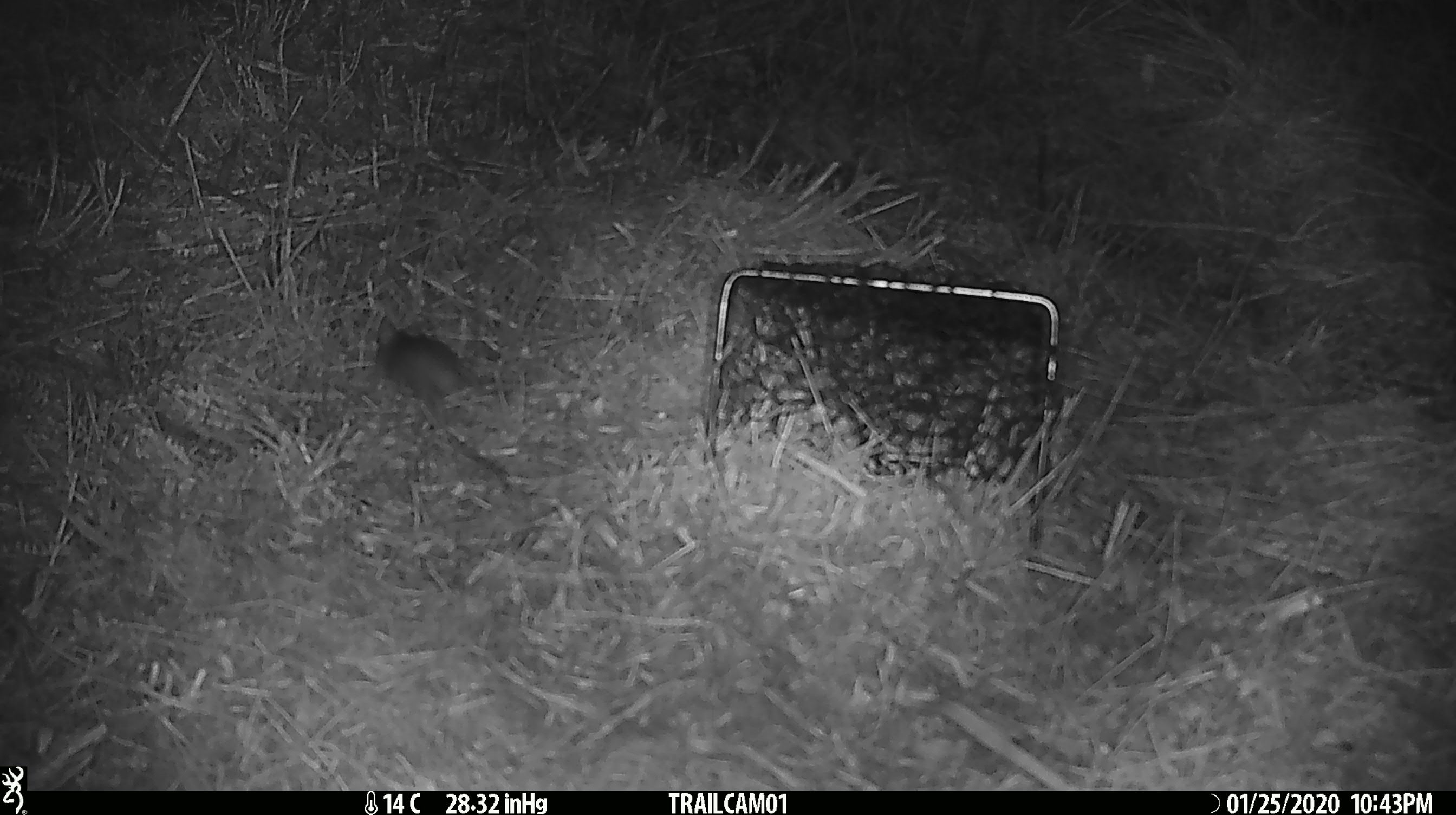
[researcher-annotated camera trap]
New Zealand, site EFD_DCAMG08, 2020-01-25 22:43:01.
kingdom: Animalia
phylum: Chordata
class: Mammalia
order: Rodentia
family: Muridae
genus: Mus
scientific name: Mus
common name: mouse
Mouse (Mus).